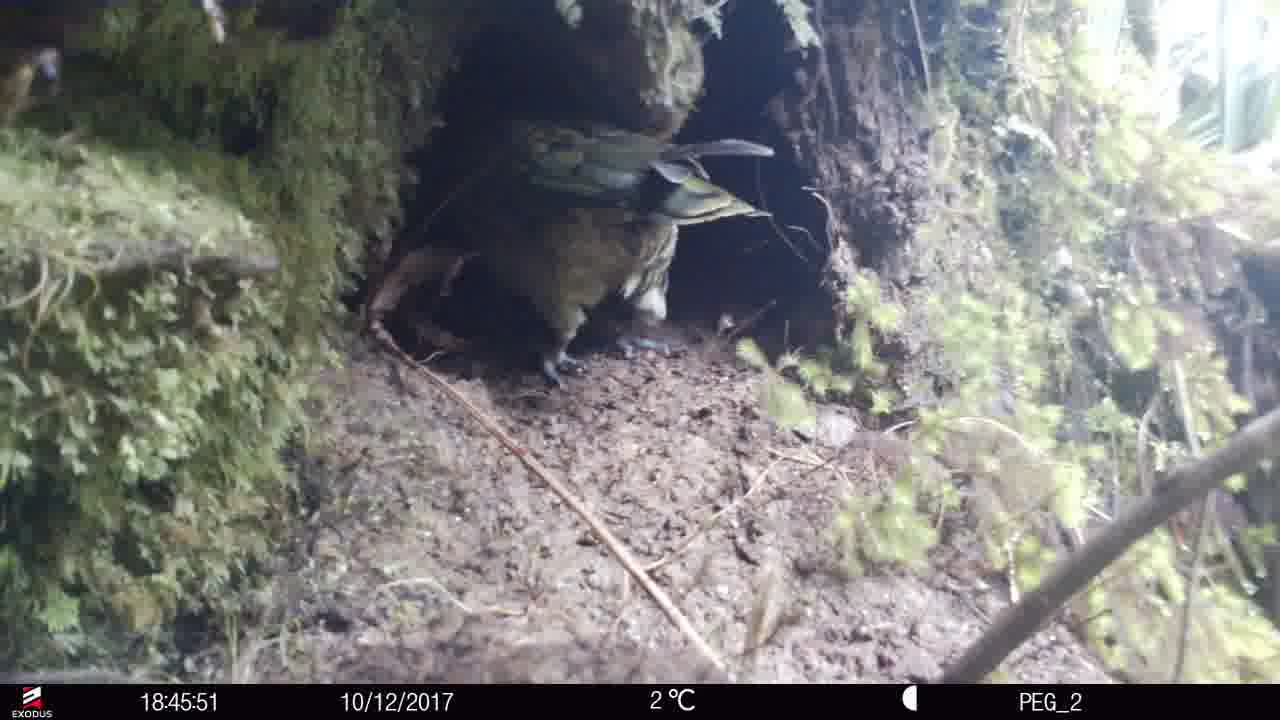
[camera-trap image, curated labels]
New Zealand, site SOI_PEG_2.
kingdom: Animalia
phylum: Chordata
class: Aves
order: Psittaciformes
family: Strigopidae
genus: Nestor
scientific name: Nestor notabilis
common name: kea